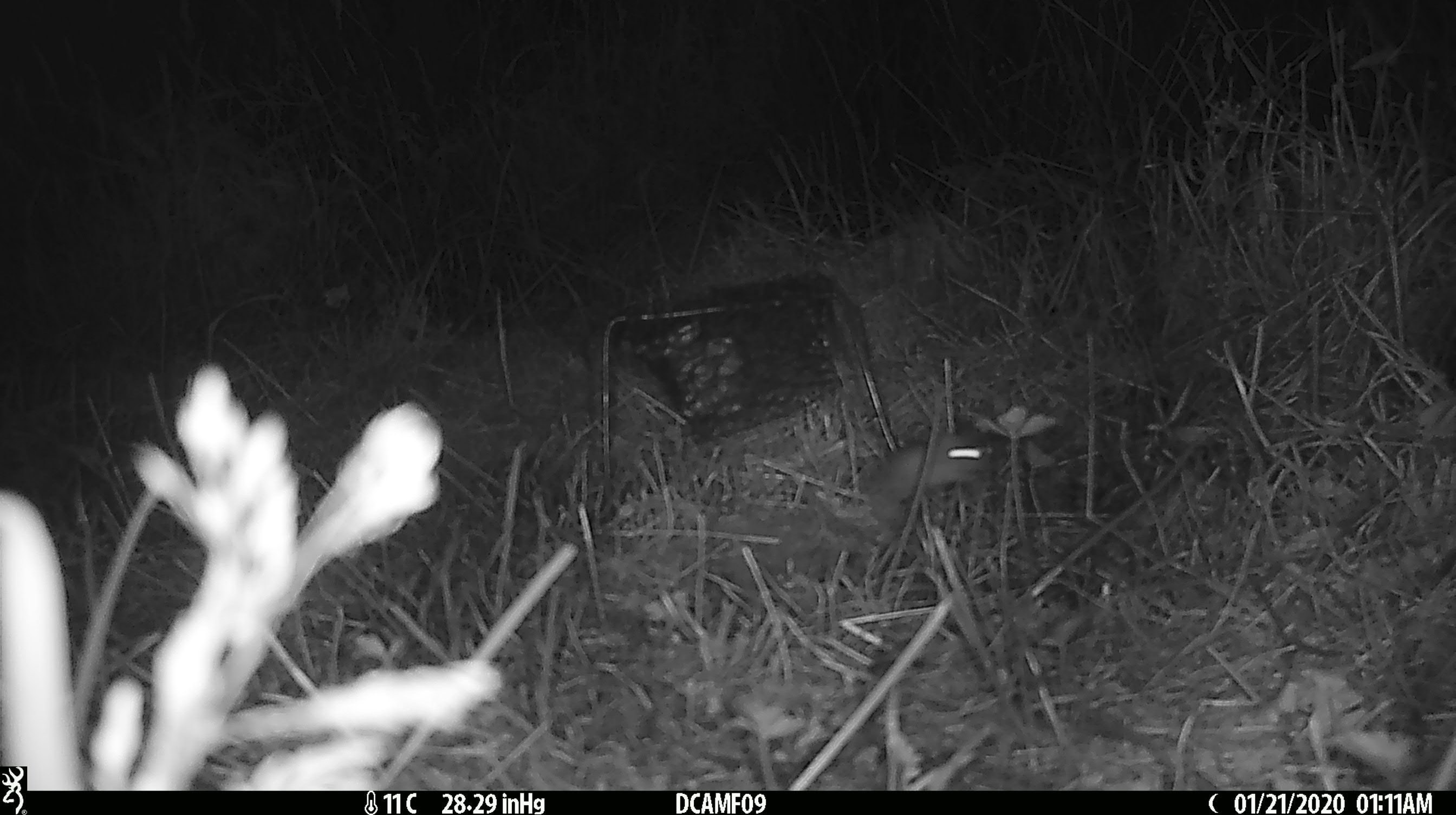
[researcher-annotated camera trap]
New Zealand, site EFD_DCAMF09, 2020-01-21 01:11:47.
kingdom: Animalia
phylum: Chordata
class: Mammalia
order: Rodentia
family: Muridae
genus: Mus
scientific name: Mus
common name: mouse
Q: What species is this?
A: Mouse (Mus).